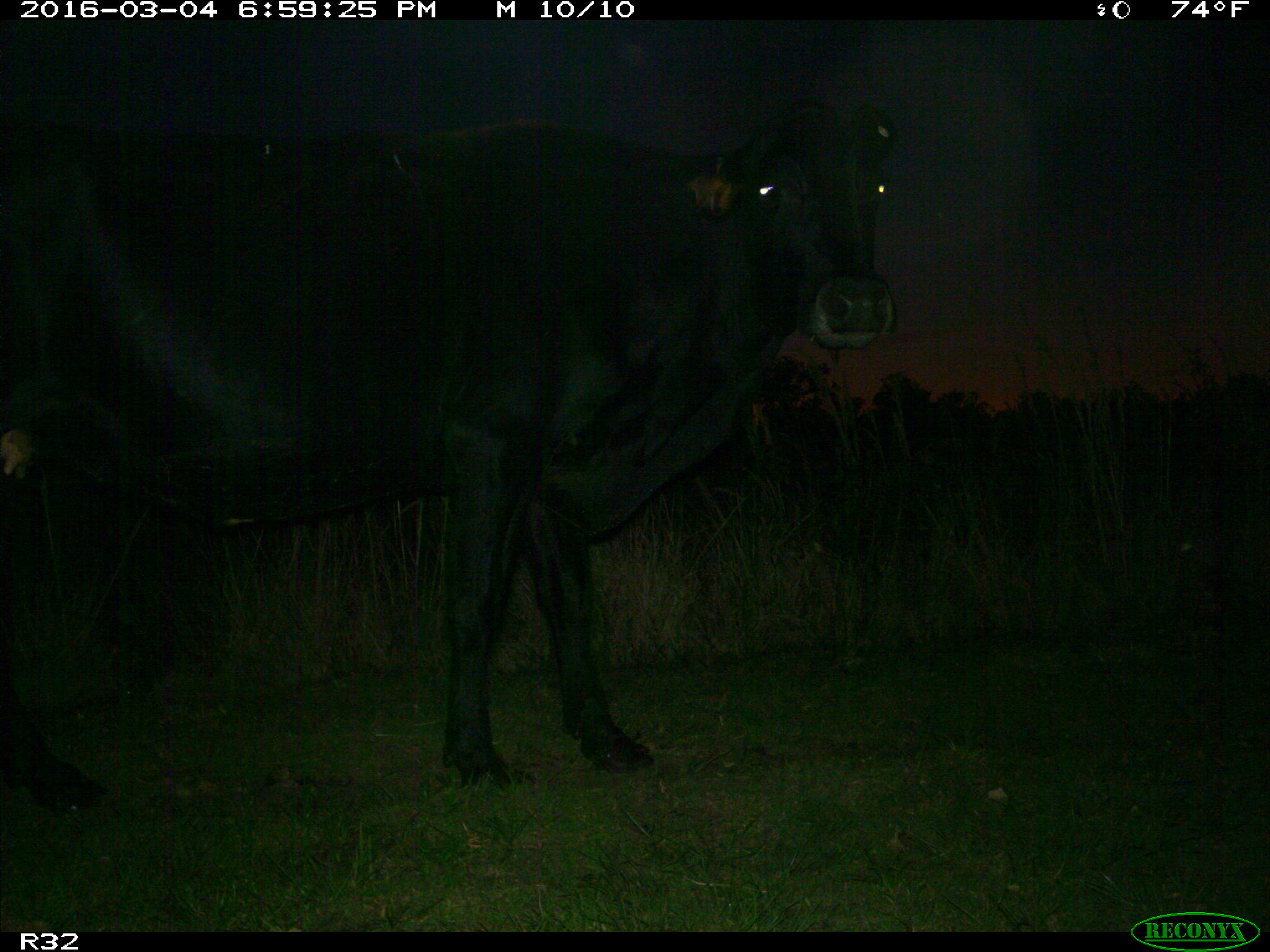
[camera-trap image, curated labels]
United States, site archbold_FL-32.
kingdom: Animalia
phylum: Chordata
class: Mammalia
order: Artiodactyla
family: Bovidae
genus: Bos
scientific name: Bos taurus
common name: domestic cow